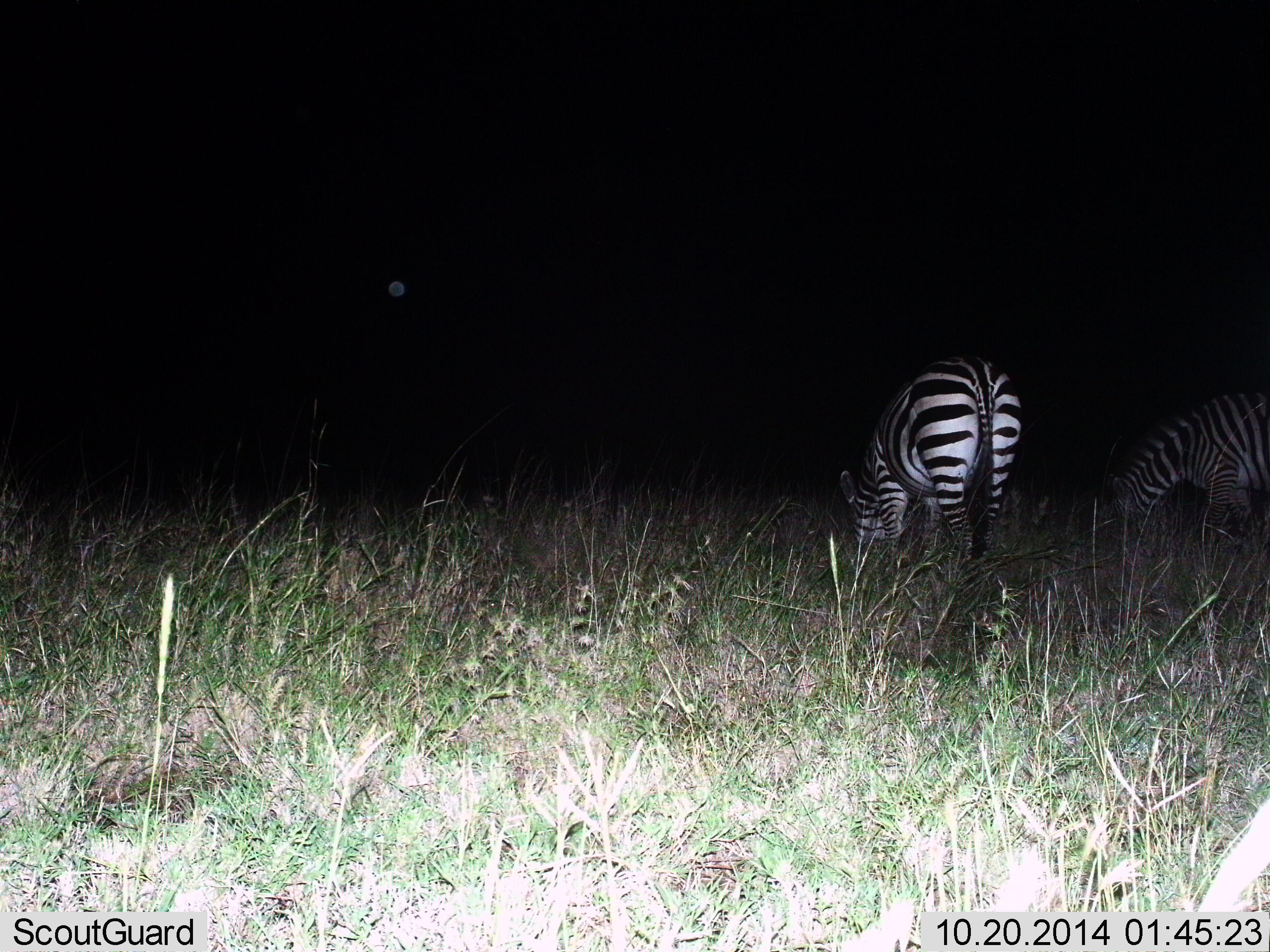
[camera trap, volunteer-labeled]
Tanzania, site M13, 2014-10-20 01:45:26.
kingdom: Animalia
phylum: Chordata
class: Mammalia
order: Perissodactyla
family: Equidae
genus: Equus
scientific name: Equus quagga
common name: plains zebra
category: zebra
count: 2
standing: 50%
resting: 0%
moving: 0%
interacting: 0%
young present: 0%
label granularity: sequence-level